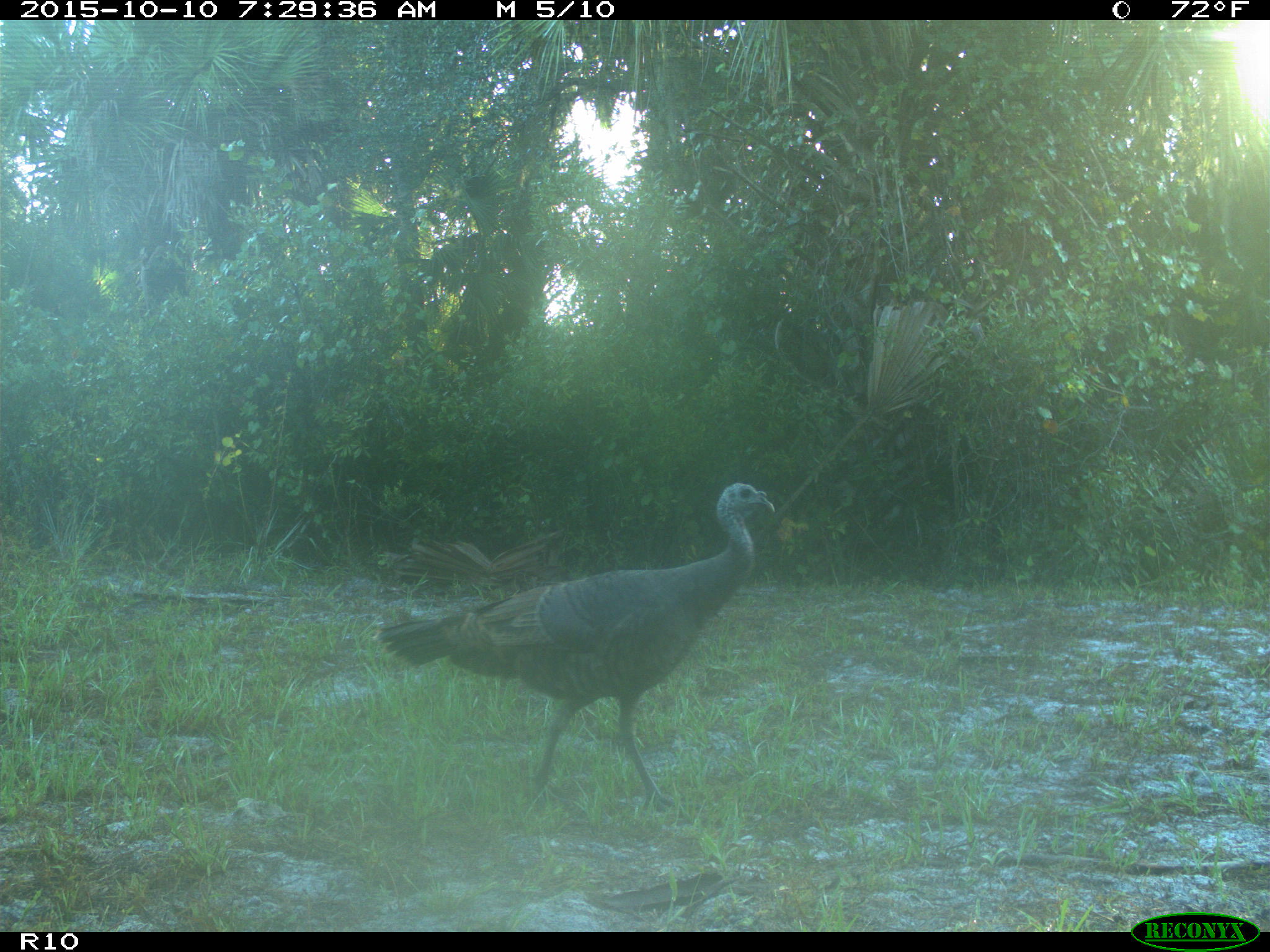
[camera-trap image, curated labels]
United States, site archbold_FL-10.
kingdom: Animalia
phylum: Chordata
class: Aves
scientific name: Aves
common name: birds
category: unidentified bird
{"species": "unidentified bird (birds) (Aves)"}